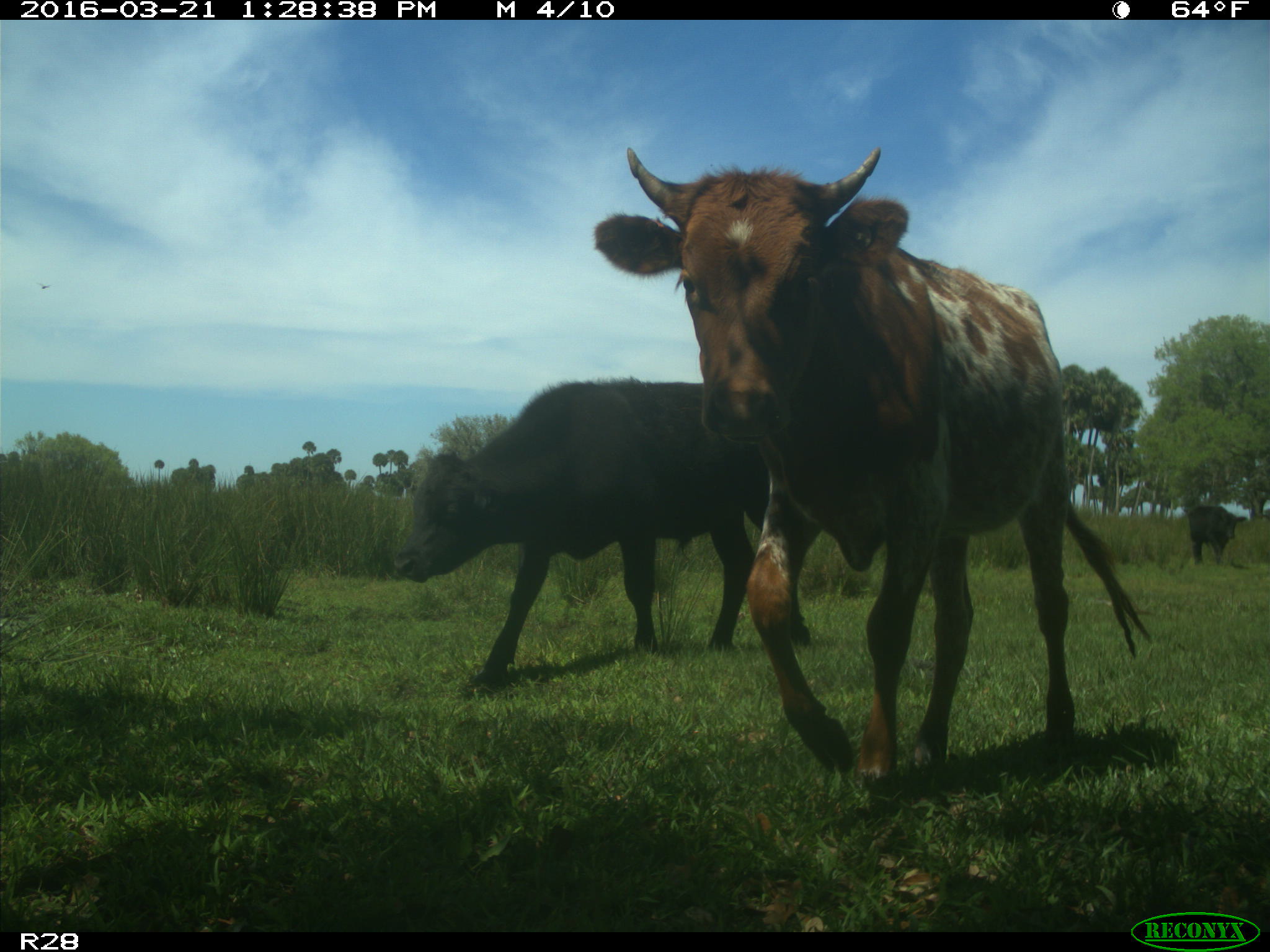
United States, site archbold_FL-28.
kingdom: Animalia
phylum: Chordata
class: Mammalia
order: Artiodactyla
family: Bovidae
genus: Bos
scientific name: Bos taurus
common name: domestic cow